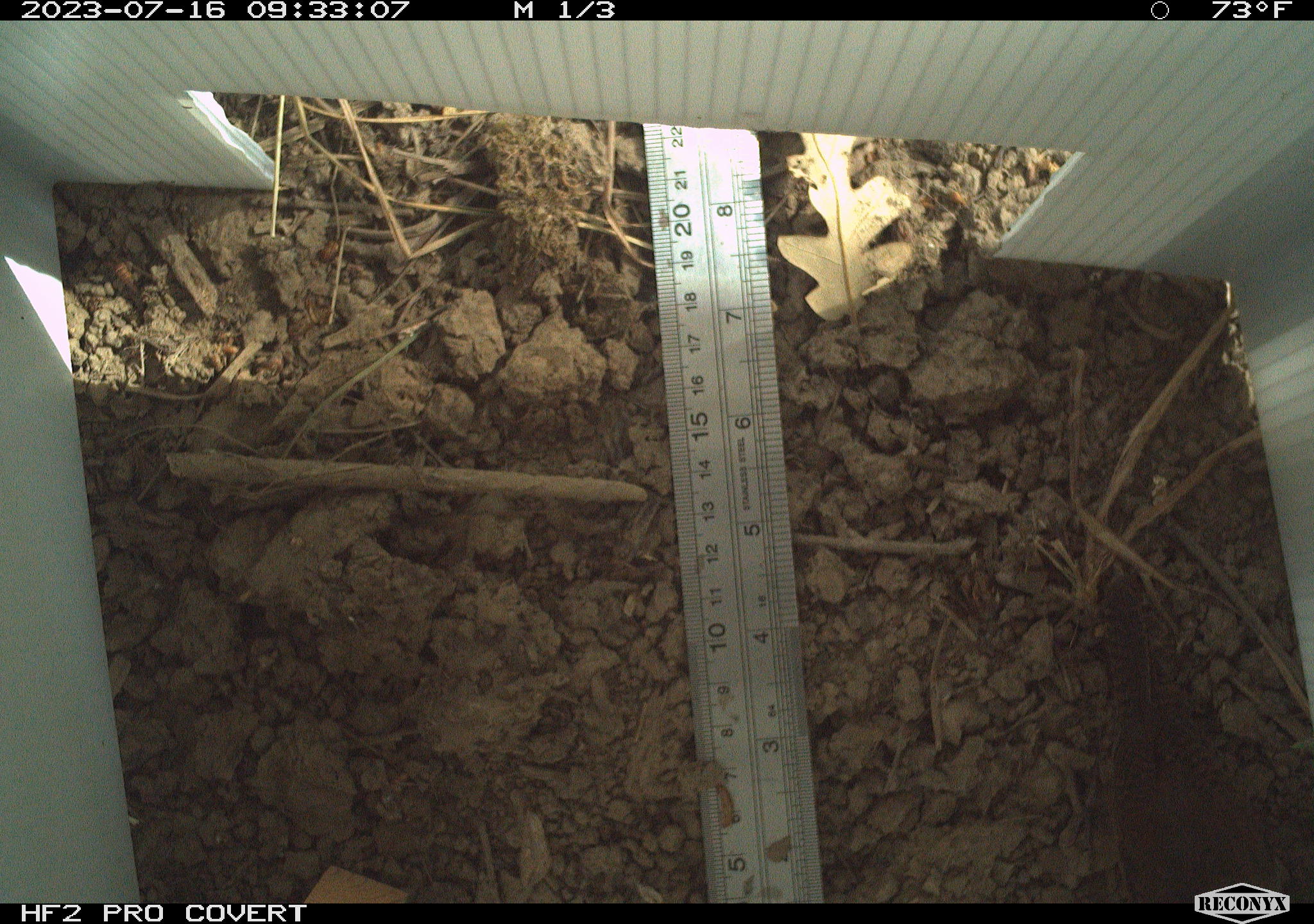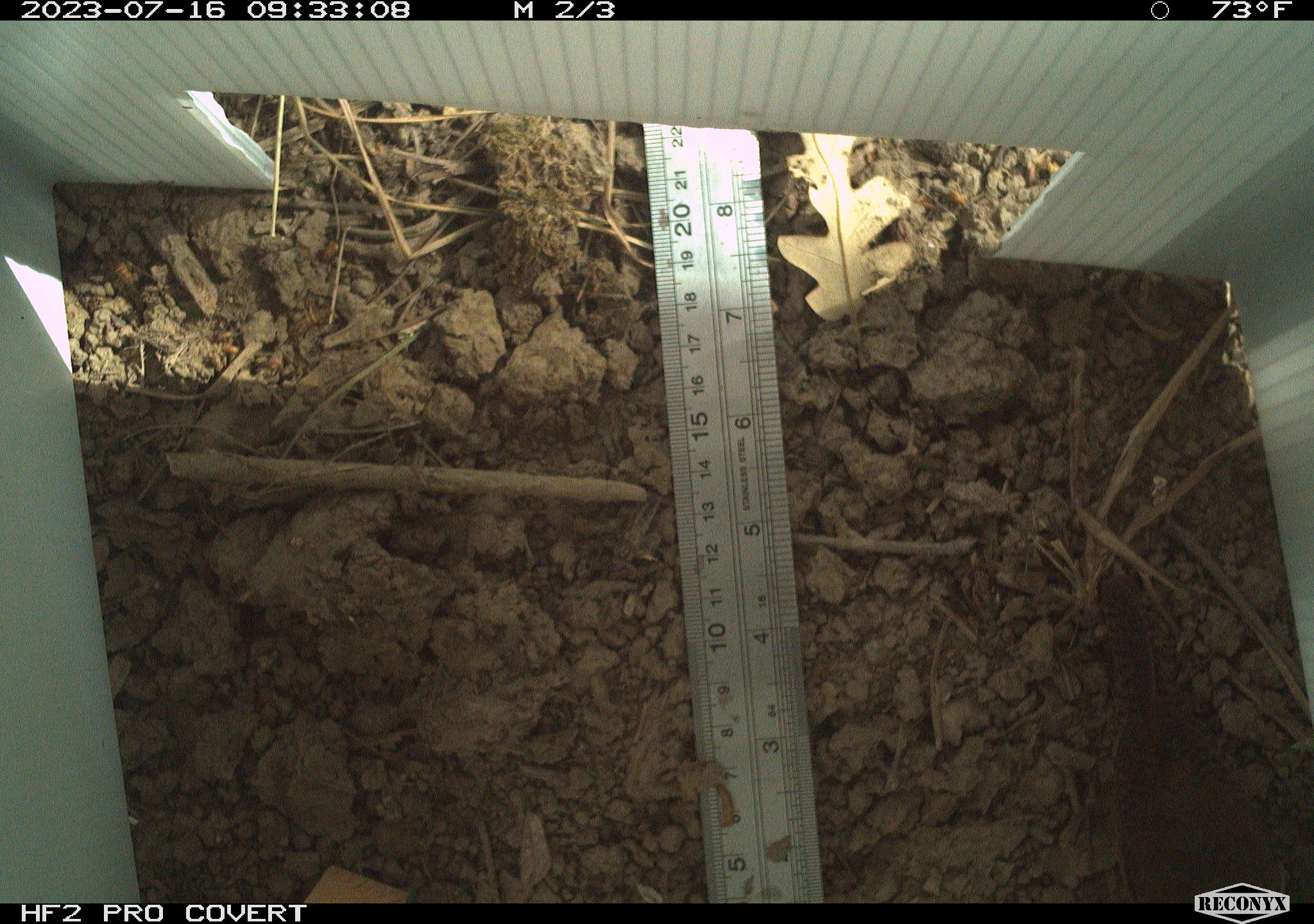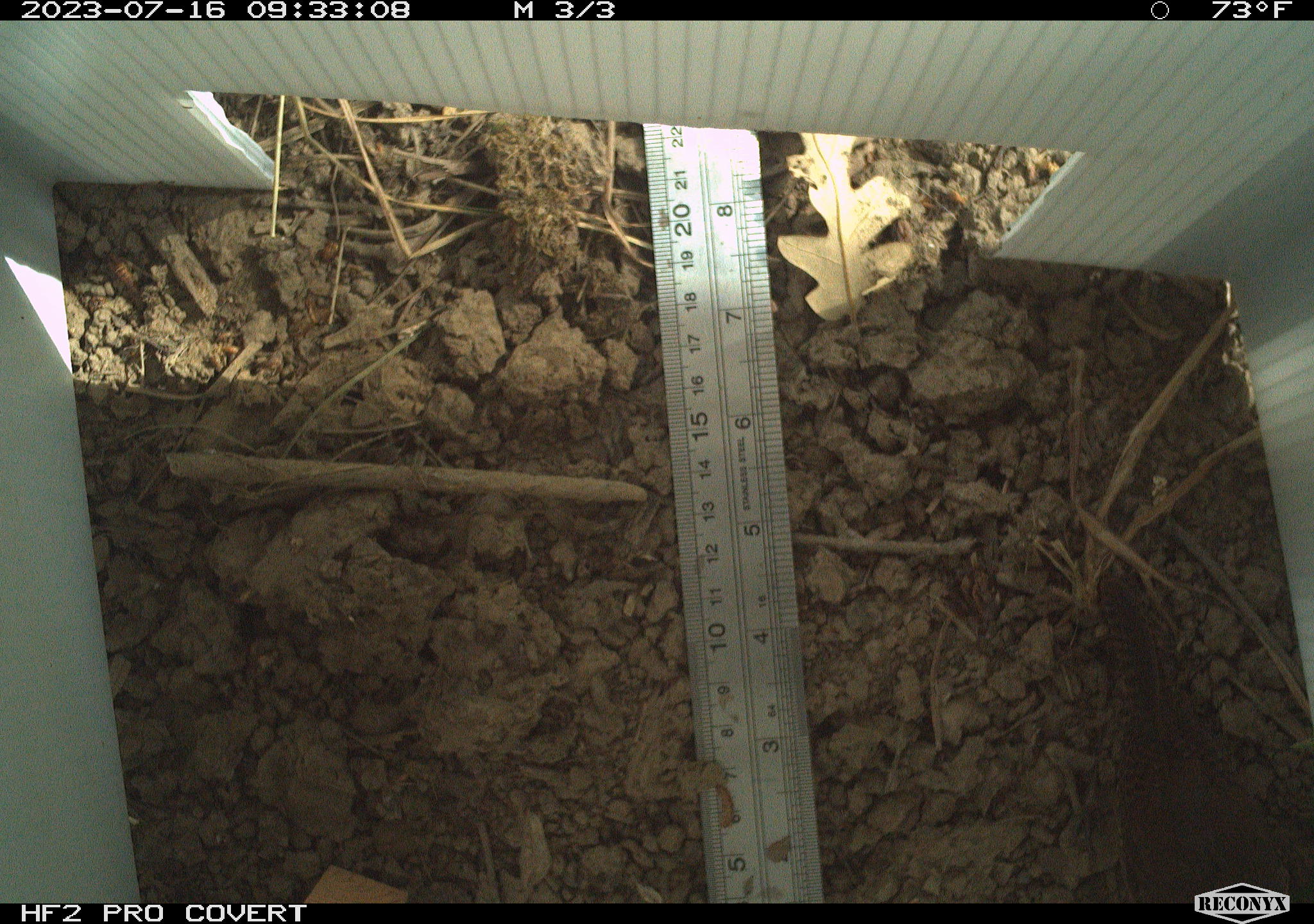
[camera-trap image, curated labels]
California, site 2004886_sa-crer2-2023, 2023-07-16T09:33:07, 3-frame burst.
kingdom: Animalia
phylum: Chordata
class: Aves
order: Passeriformes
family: Troglodytidae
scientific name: Troglodytidae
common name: wren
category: troglodytidae family